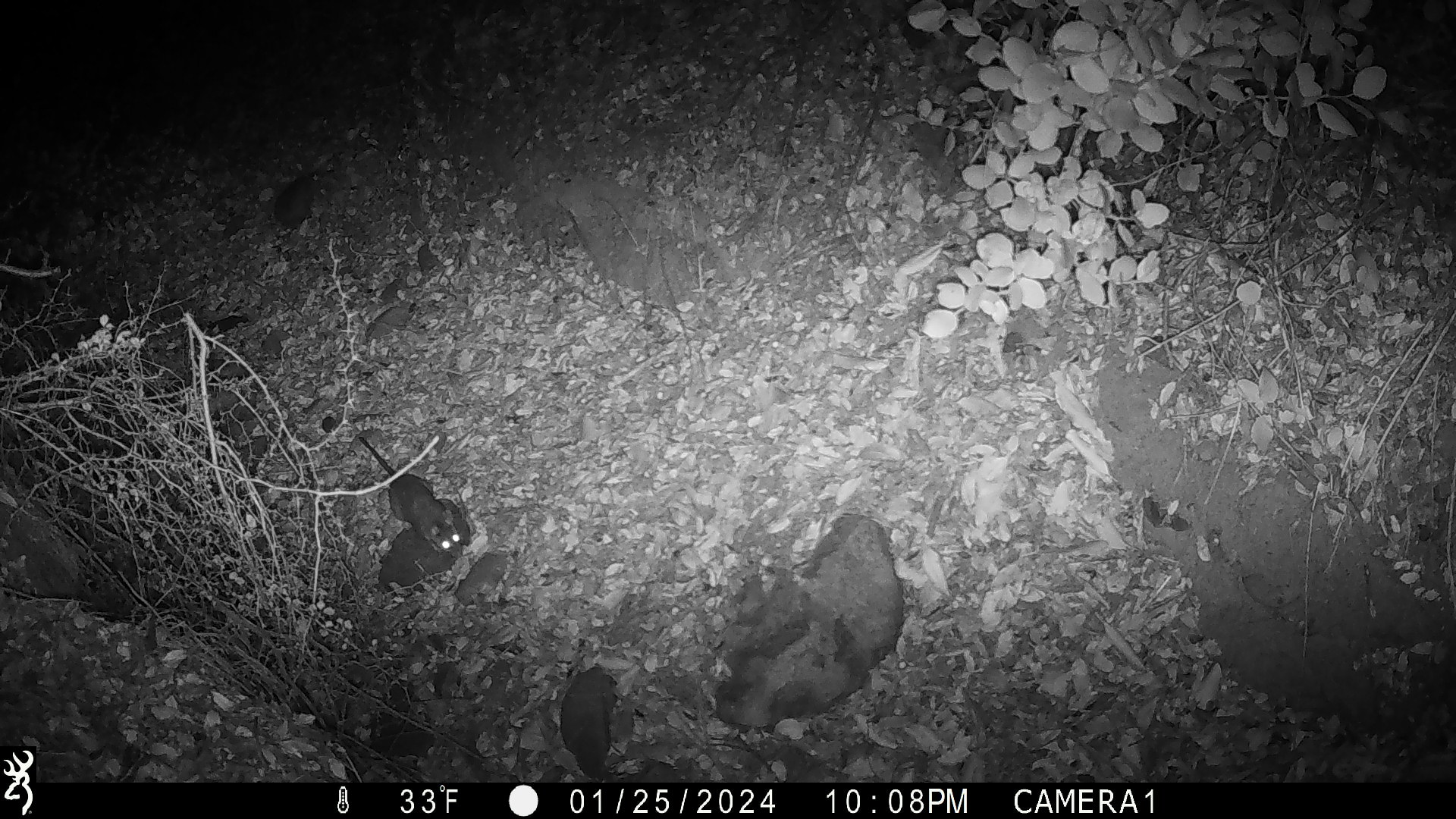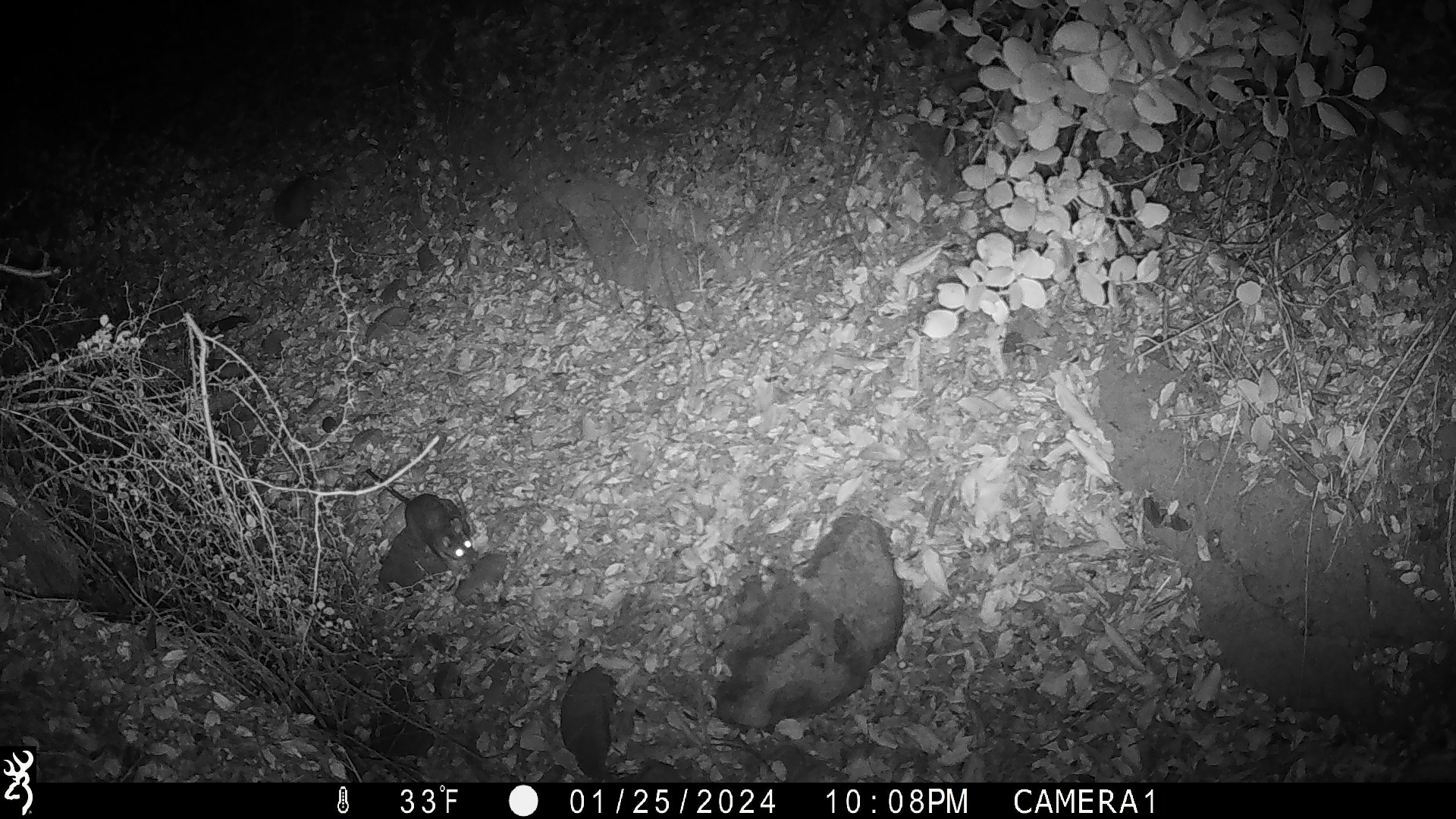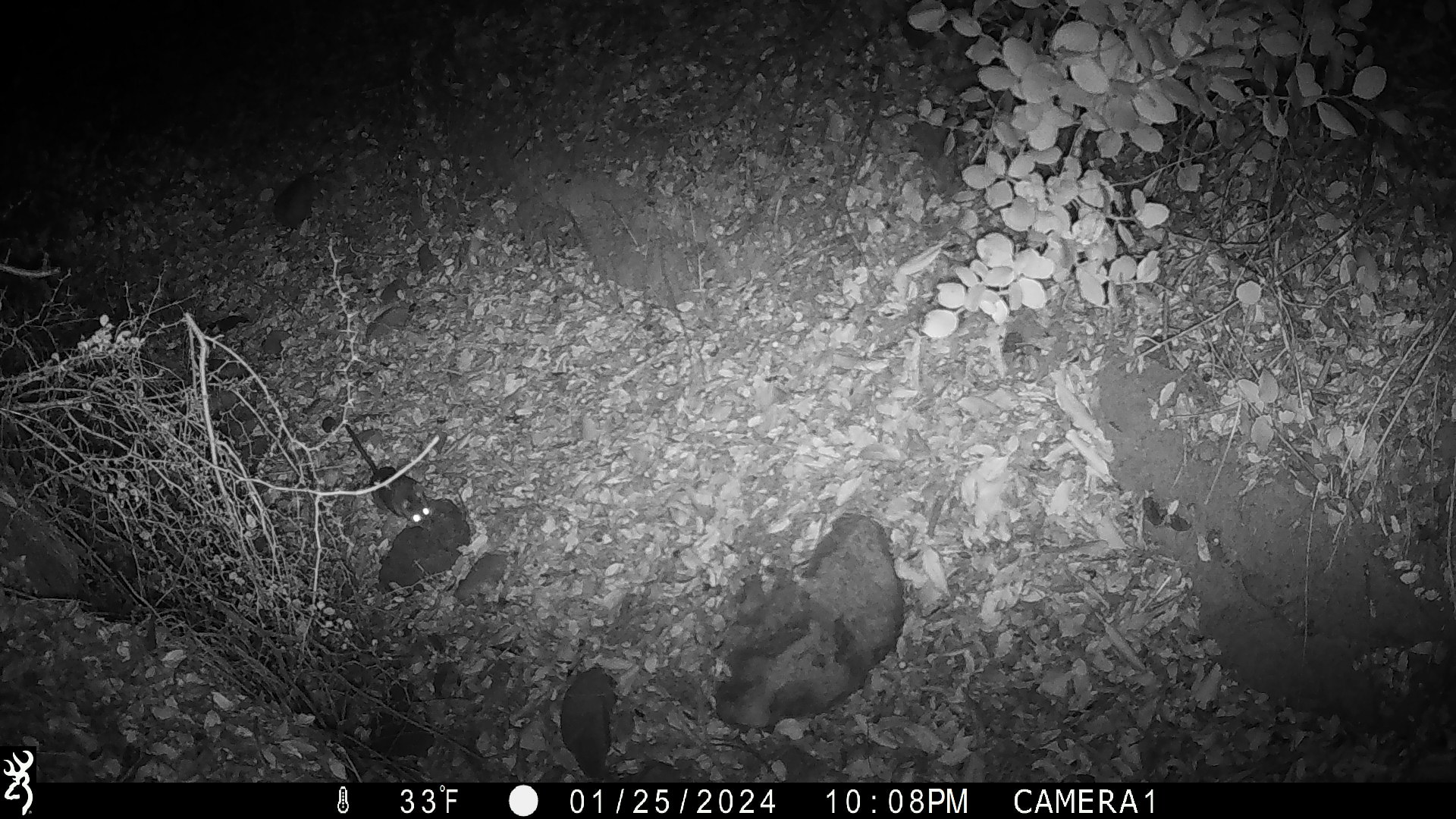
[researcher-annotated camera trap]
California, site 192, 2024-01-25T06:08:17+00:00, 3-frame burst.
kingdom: Animalia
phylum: Chordata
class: Mammalia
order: Rodentia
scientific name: Rodentia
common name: mouse or rat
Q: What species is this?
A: Mouse or rat (Rodentia).